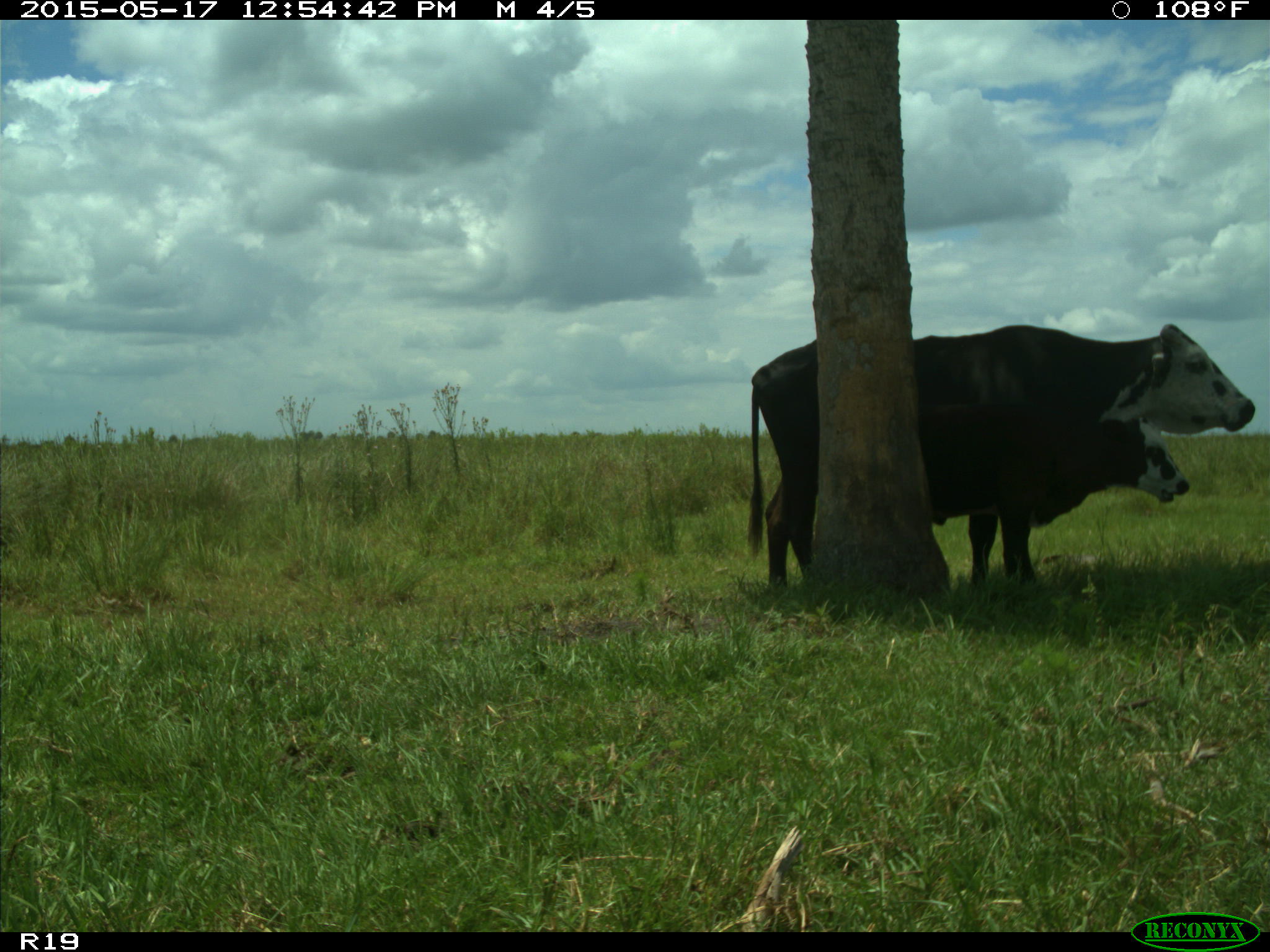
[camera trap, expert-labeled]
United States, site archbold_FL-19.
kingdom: Animalia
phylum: Chordata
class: Mammalia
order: Artiodactyla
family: Bovidae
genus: Bos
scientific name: Bos taurus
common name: domestic cow